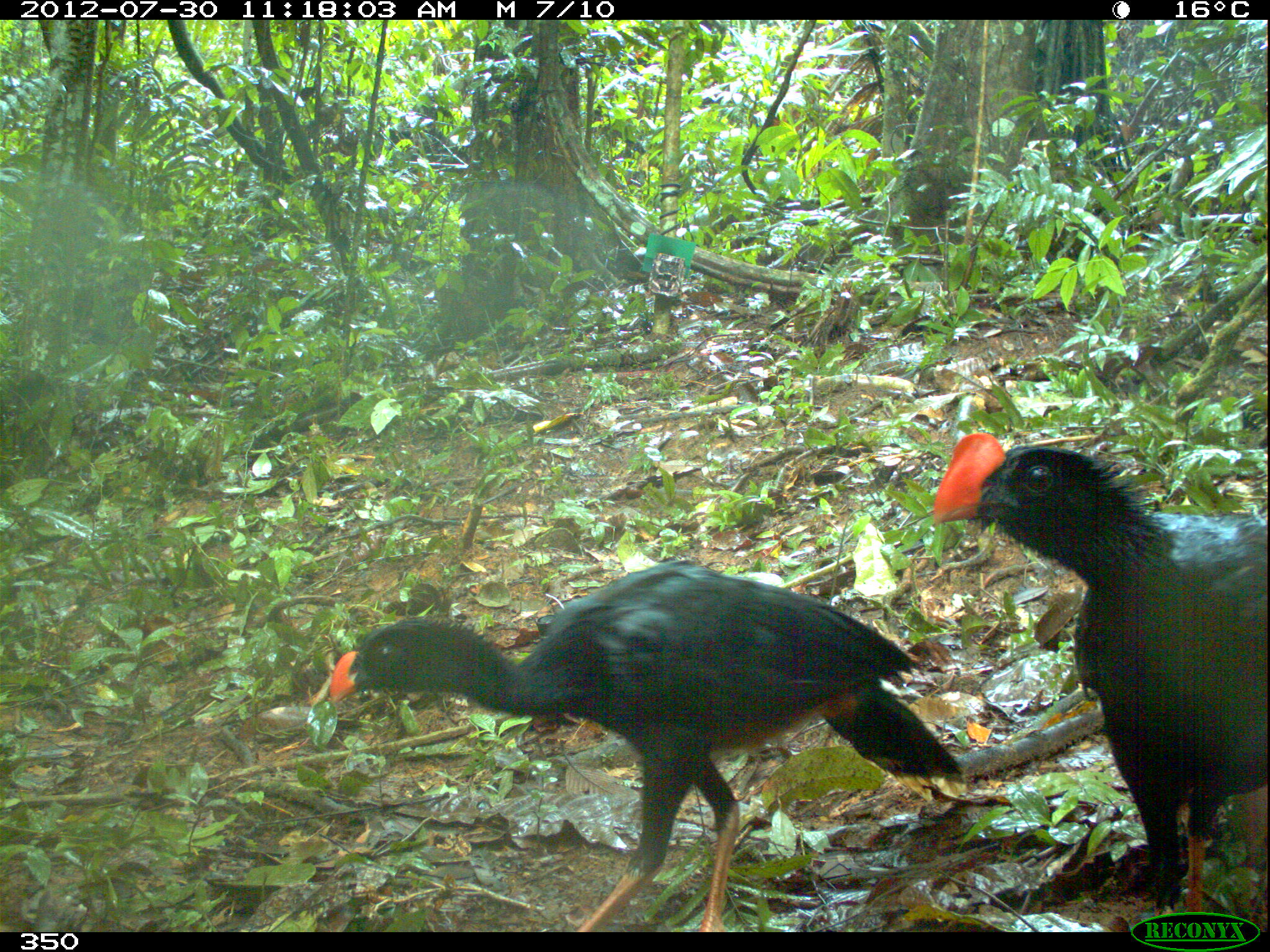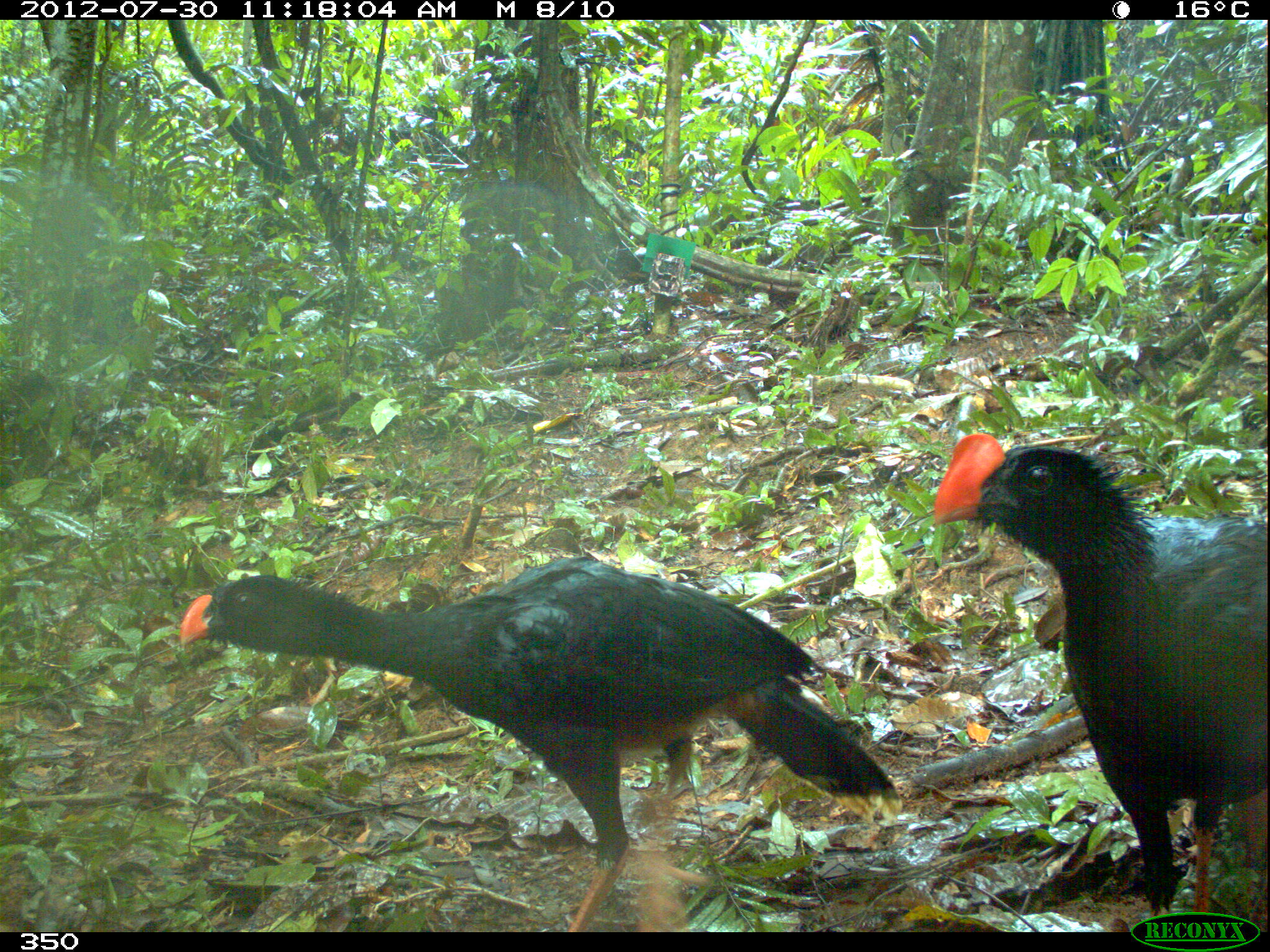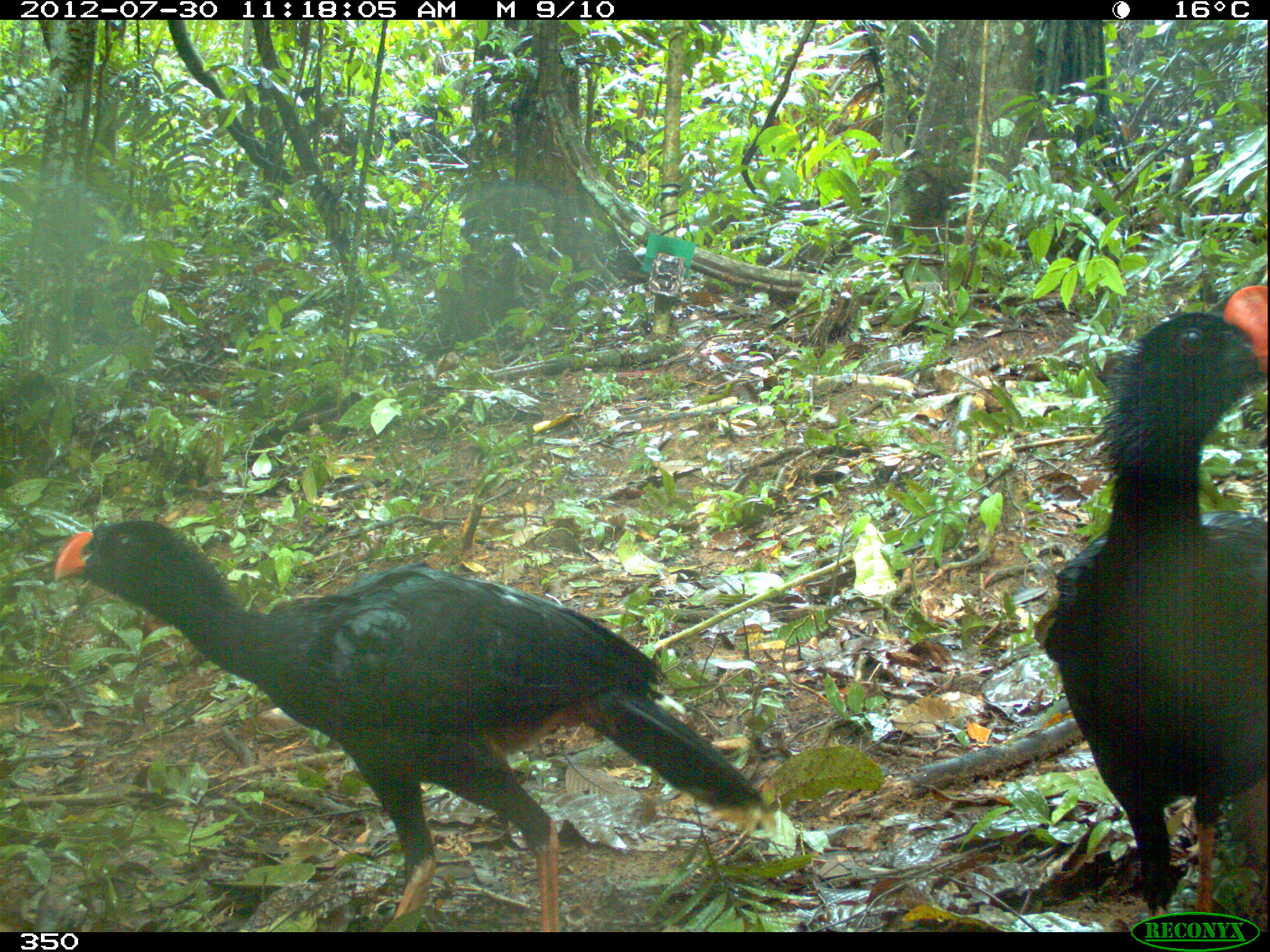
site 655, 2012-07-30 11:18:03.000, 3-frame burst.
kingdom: Animalia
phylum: Chordata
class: Aves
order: Galliformes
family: Cracidae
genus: Mitu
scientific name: Mitu tuberosum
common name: razor-billed curassow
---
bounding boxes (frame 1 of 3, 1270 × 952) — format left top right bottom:
mitu tuberosum: 320 561 968 932; 931 432 1267 918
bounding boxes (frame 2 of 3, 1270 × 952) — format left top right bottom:
mitu tuberosum: 174 556 898 930; 927 430 1267 915